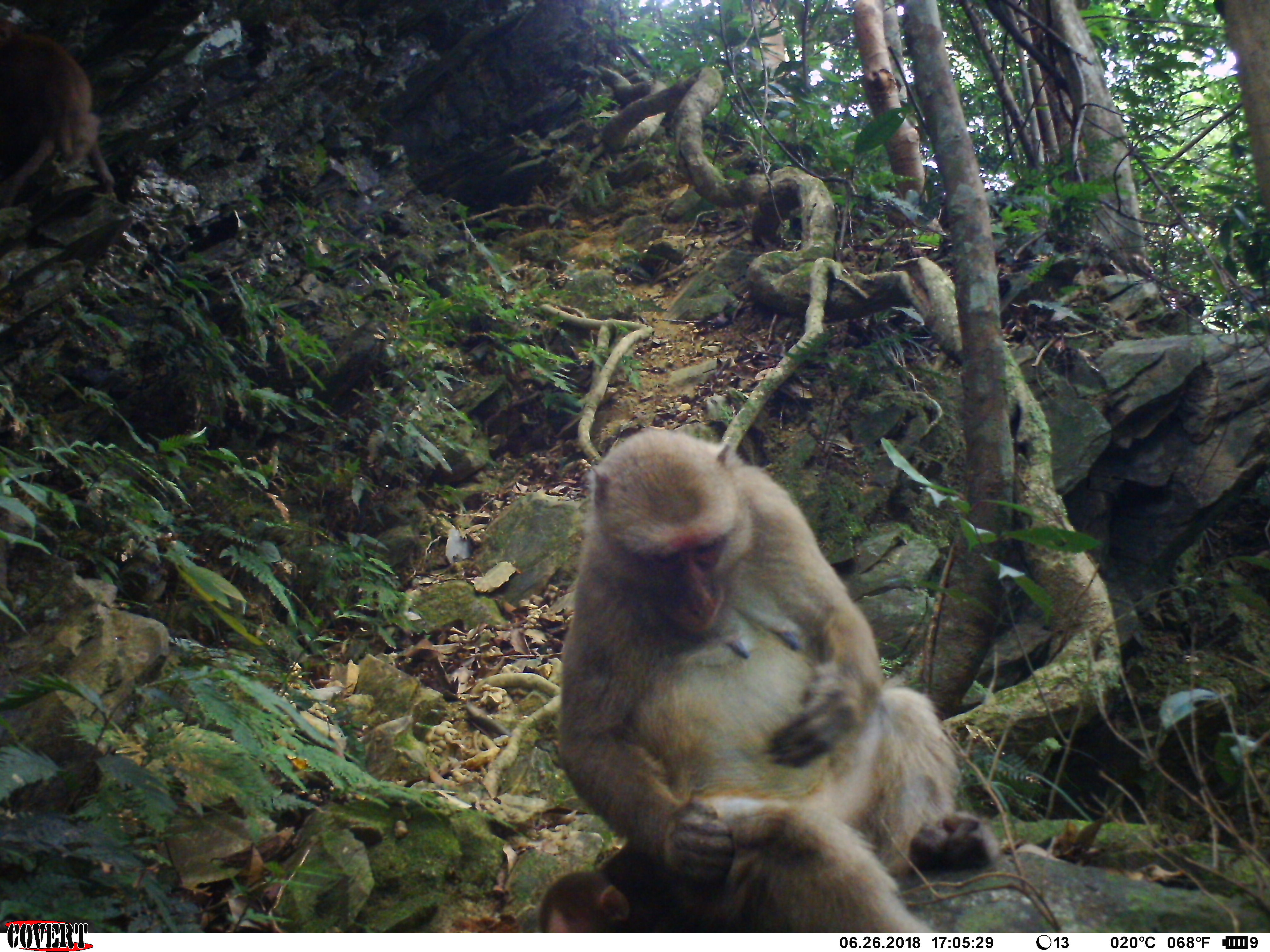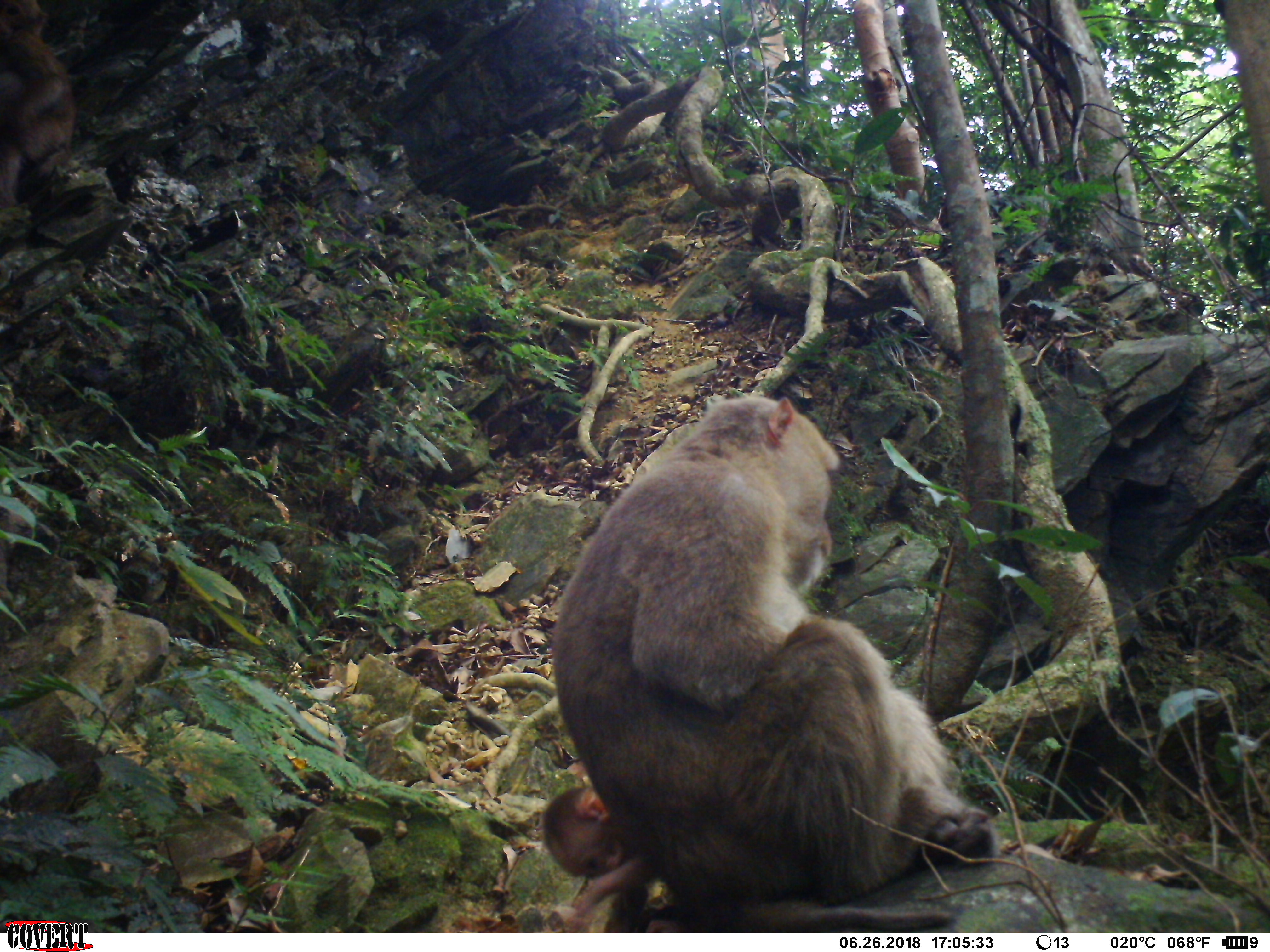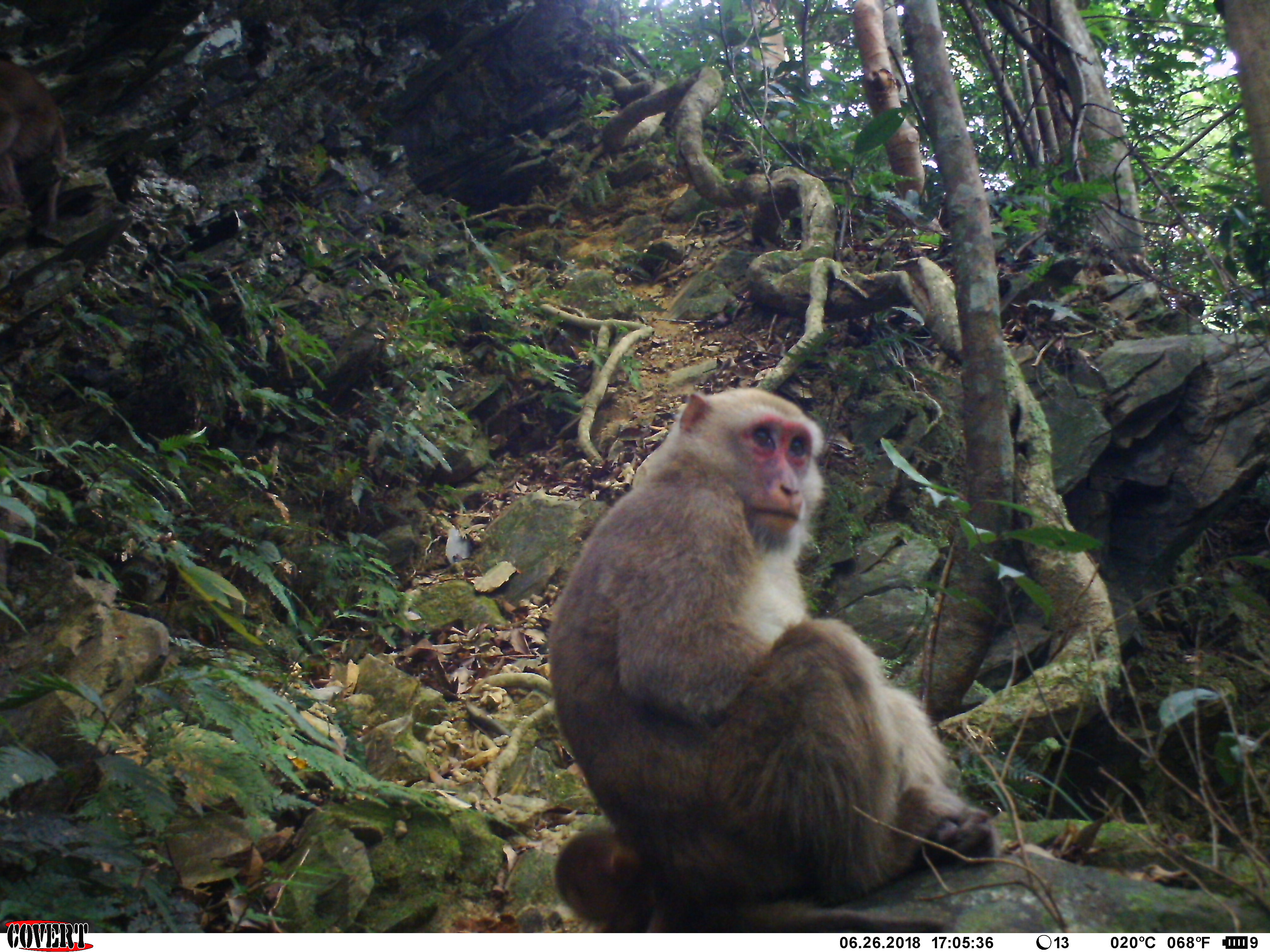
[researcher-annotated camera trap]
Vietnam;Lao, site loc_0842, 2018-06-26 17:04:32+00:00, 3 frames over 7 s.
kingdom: Animalia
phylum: Chordata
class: Mammalia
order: Primates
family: Cercopithecidae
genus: Macaca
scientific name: Macaca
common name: macaques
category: assam or rhesus macaque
Assam or rhesus macaque (macaques) (Macaca). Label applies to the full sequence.